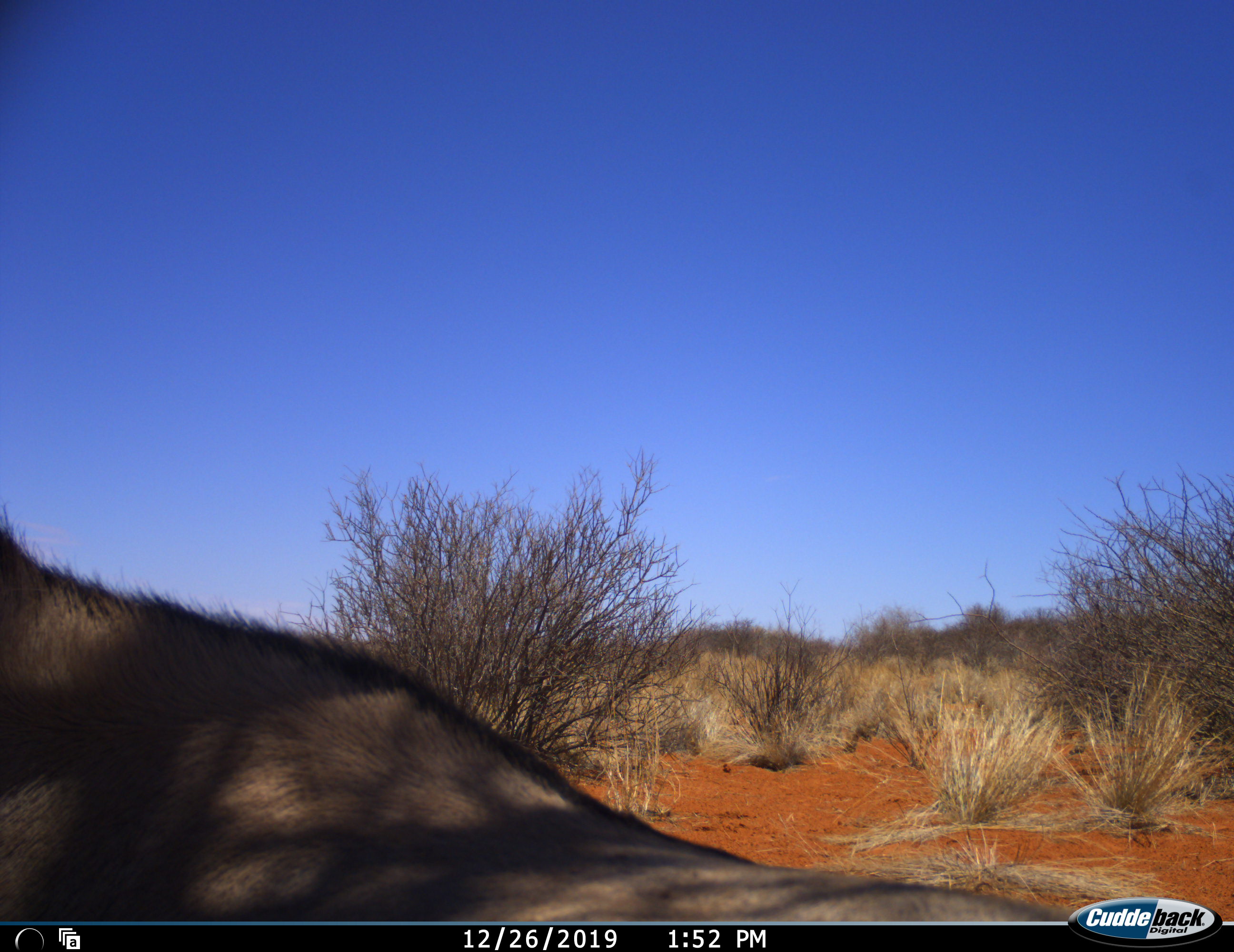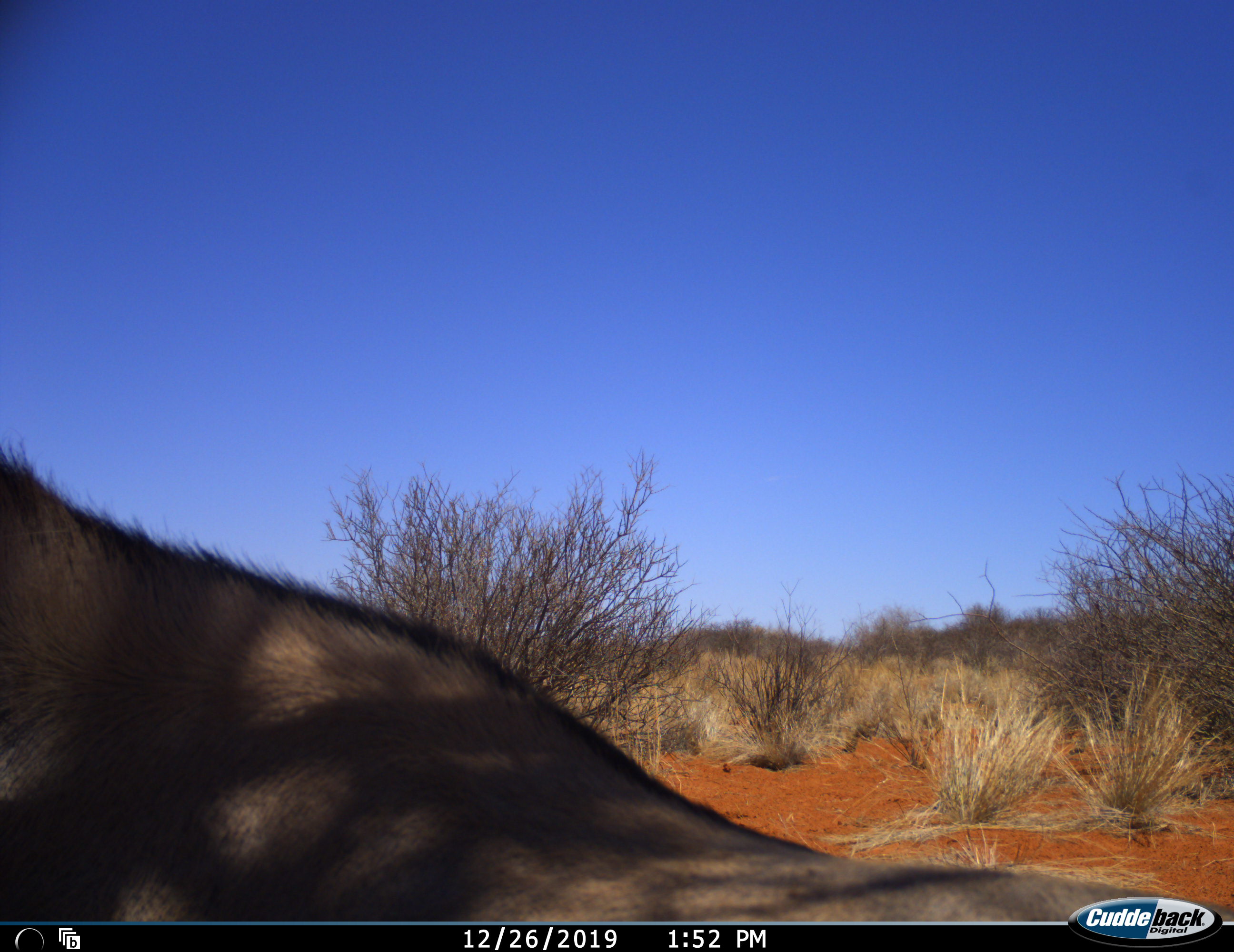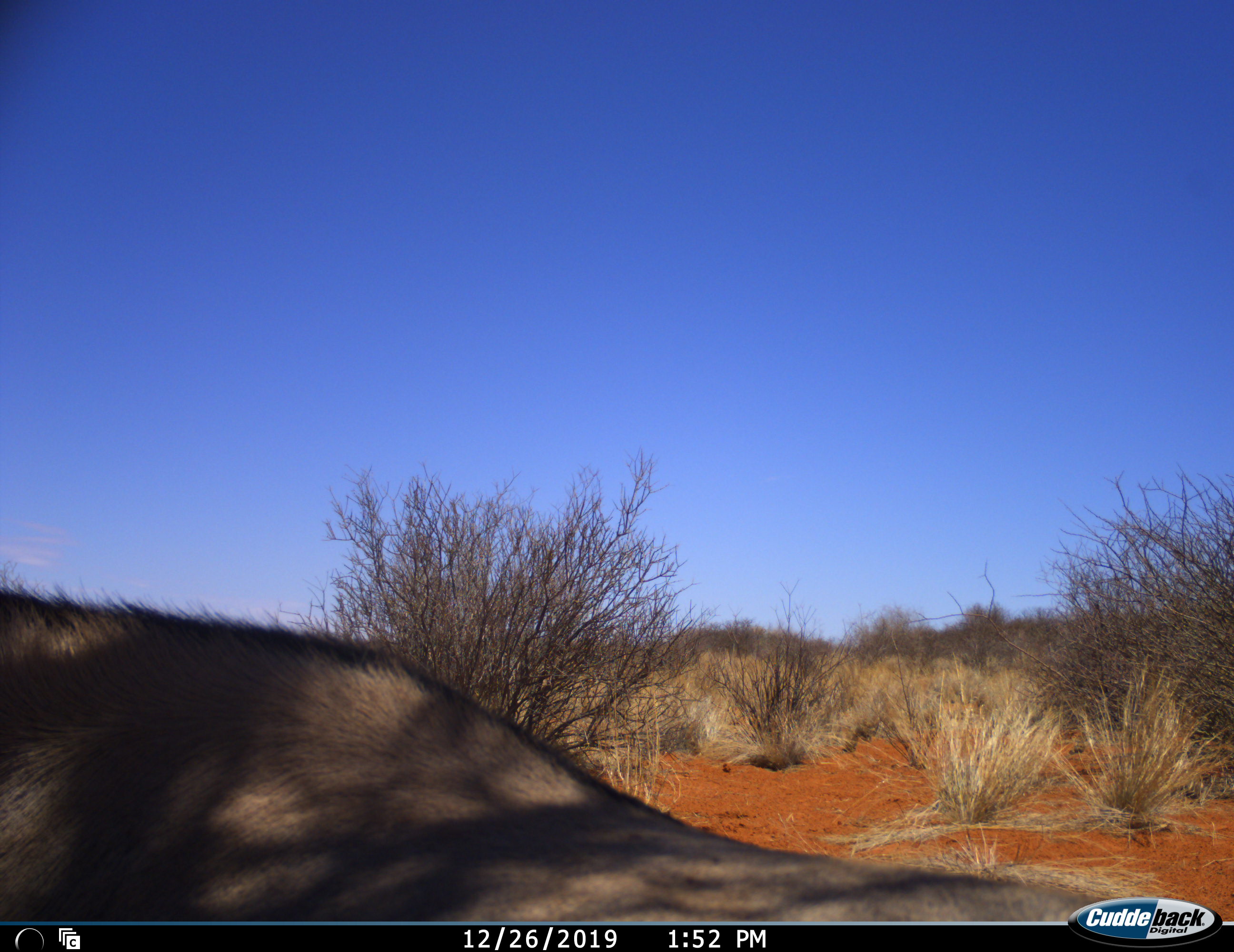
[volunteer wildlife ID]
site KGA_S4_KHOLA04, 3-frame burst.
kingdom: Animalia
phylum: Chordata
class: Mammalia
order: Artiodactyla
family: Bovidae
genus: Oryx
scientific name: Oryx gazella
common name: gemsbok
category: oryx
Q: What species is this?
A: Oryx (gemsbok) (Oryx gazella).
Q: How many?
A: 1.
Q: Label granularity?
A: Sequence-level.